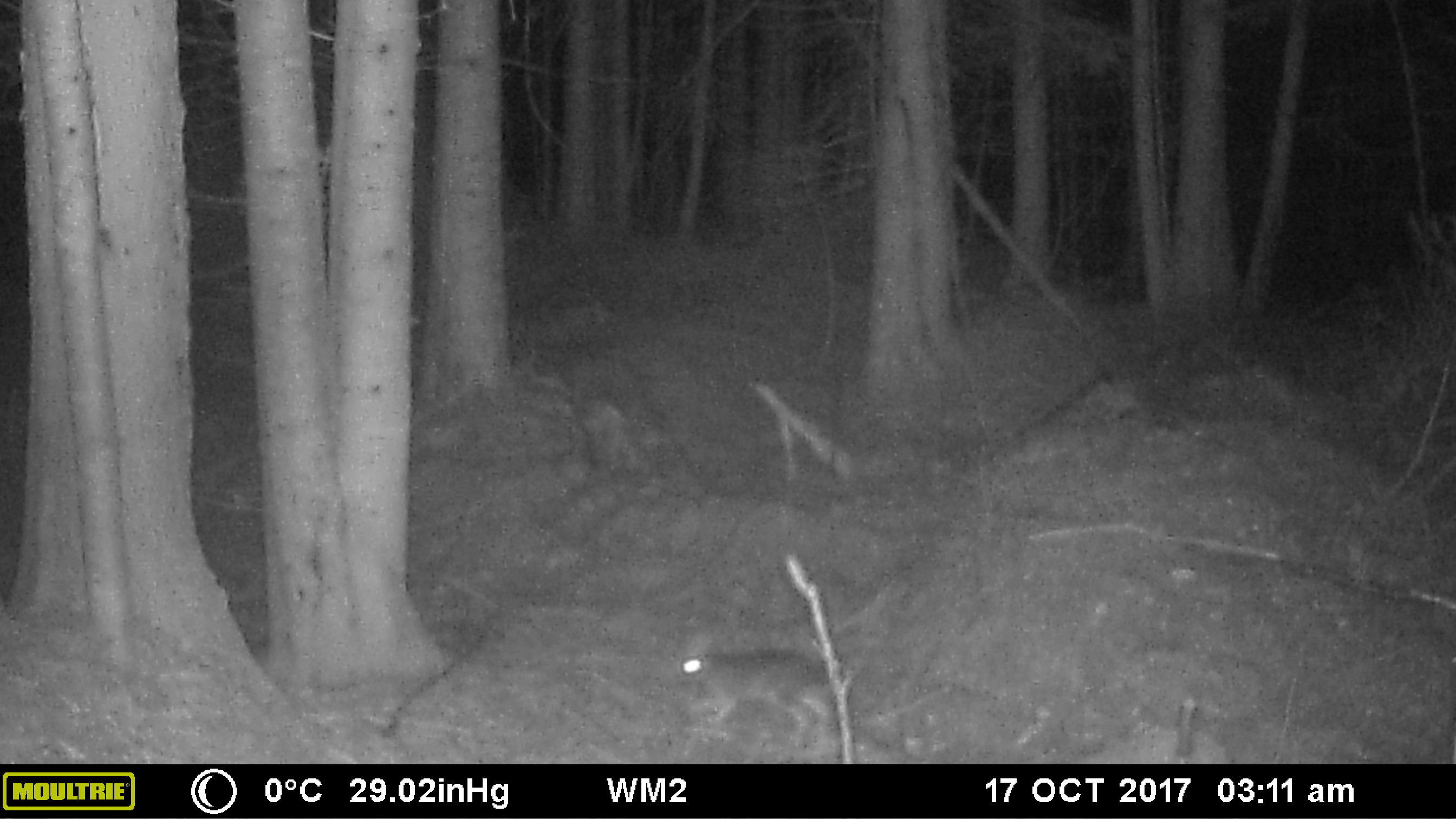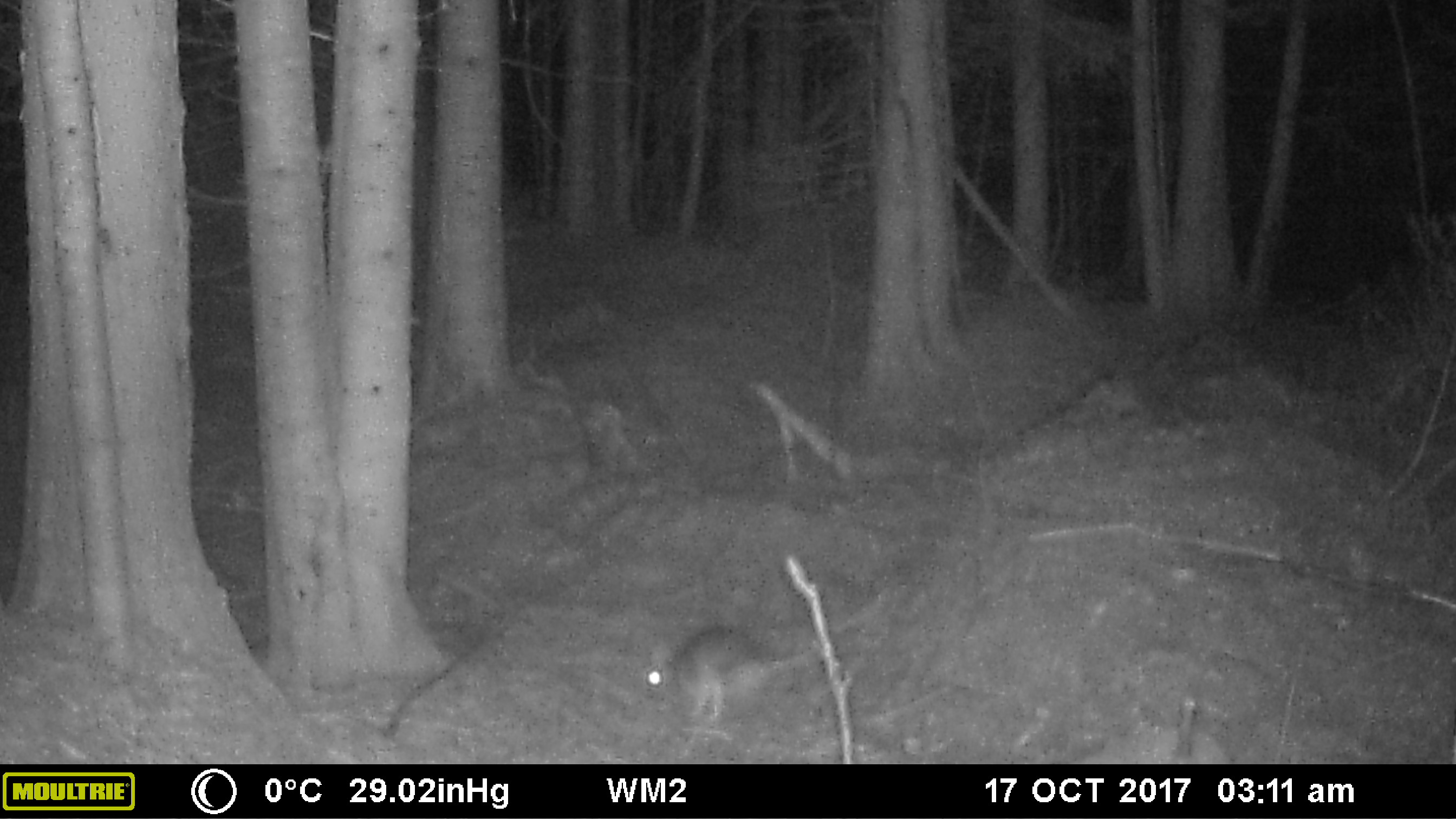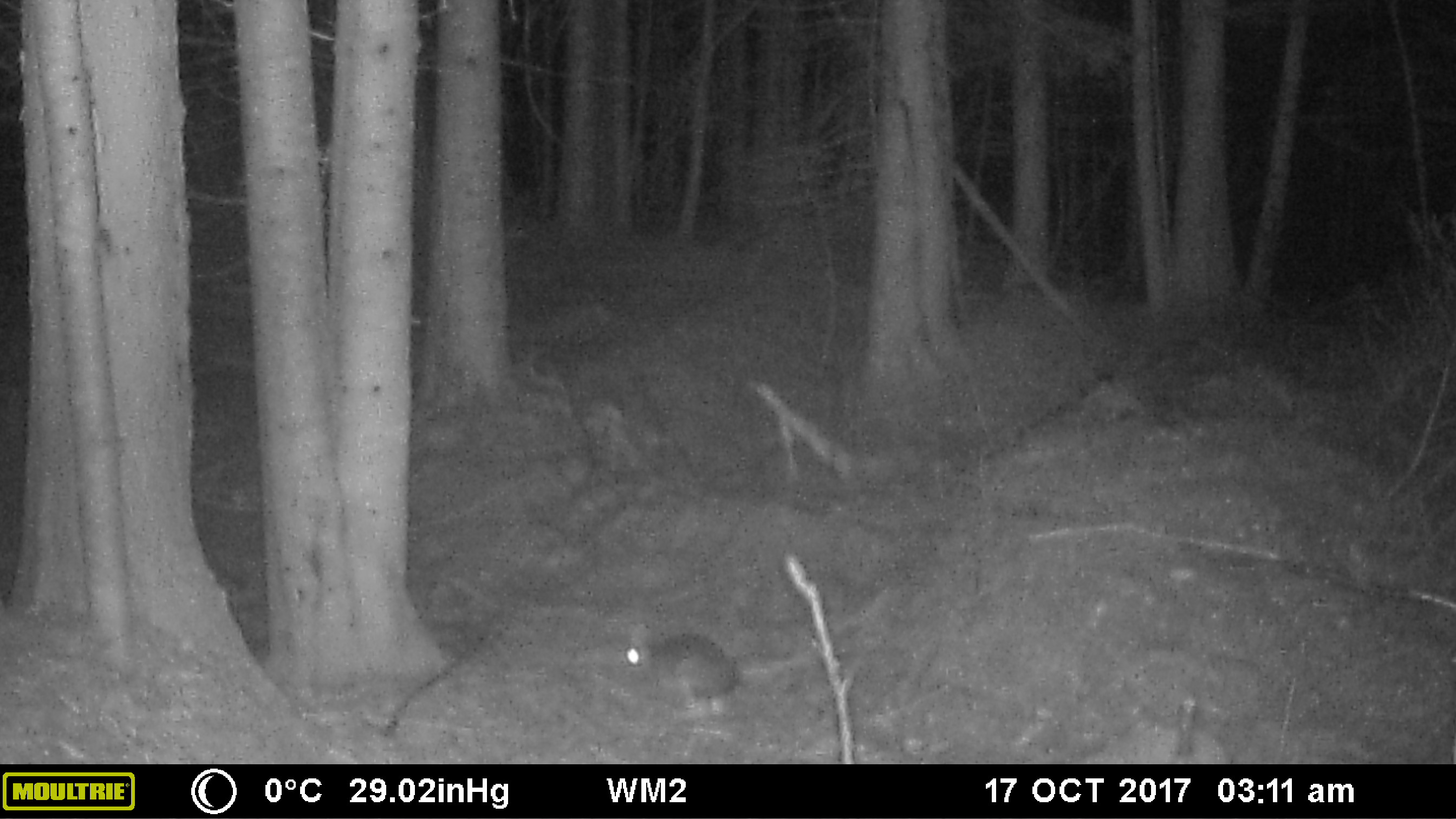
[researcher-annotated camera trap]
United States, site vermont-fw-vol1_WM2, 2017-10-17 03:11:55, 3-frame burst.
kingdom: Animalia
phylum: Chordata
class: Mammalia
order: Lagomorpha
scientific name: Lagomorpha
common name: rabbit or hare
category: rabbit or hare sp.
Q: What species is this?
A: Rabbit or hare sp. (rabbit or hare) (Lagomorpha).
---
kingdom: Animalia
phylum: Chordata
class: Mammalia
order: Lagomorpha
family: Leporidae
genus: Lepus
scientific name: Lepus americanus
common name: snowshoe hare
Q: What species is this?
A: Snowshoe hare (Lepus americanus).